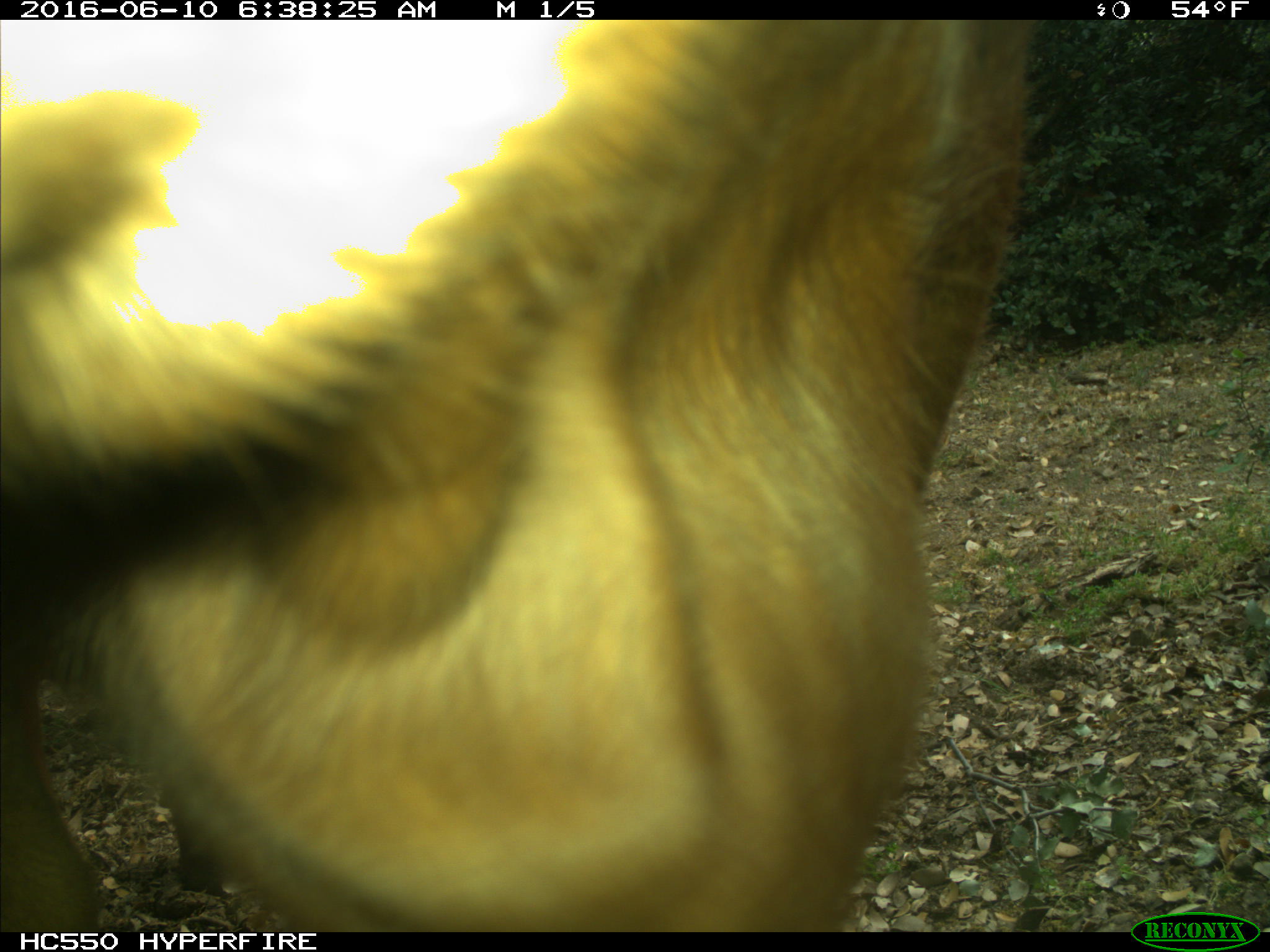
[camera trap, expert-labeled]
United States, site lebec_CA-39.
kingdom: Animalia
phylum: Chordata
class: Mammalia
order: Artiodactyla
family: Bovidae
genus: Bos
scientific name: Bos taurus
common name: domestic cow